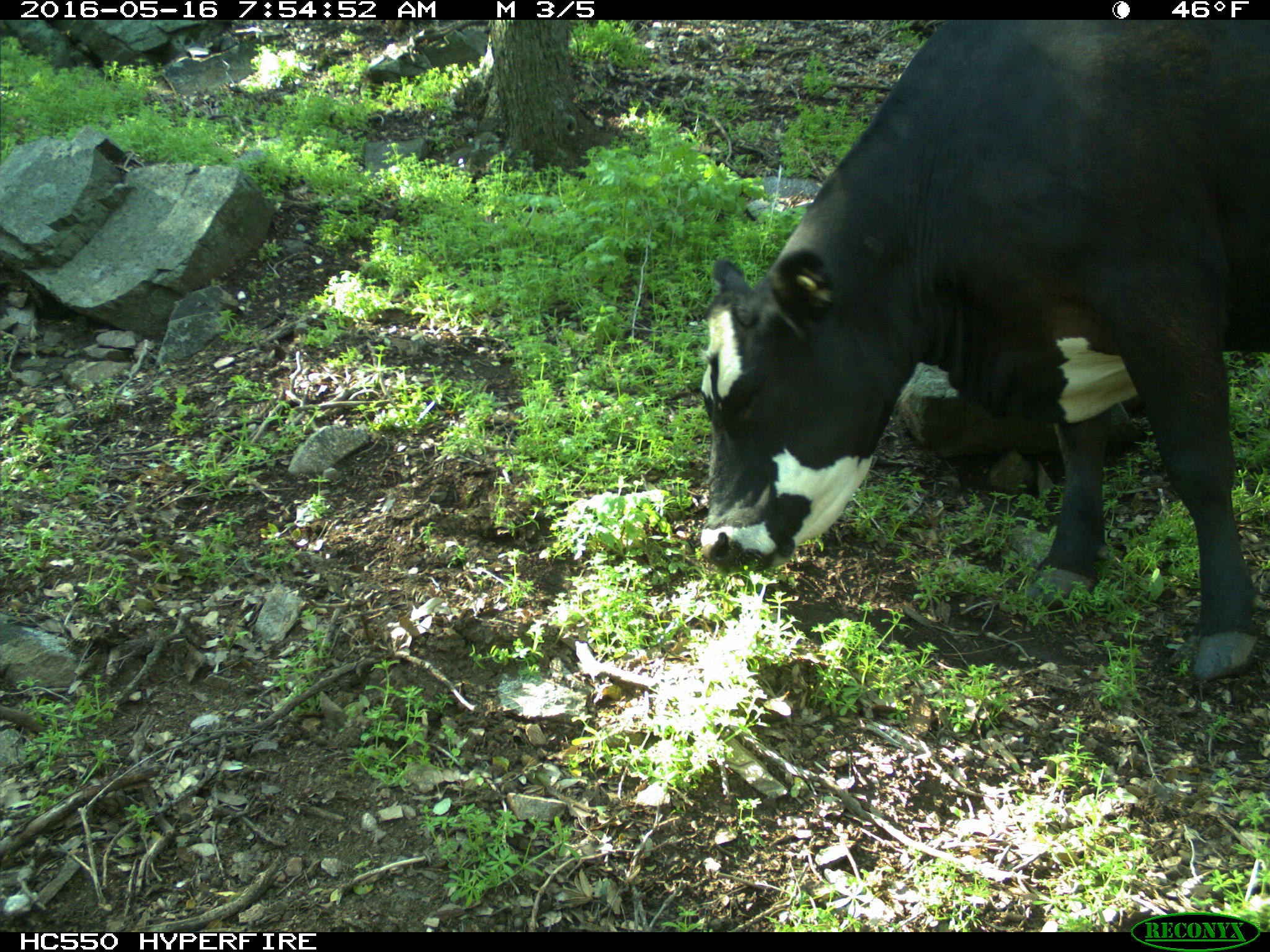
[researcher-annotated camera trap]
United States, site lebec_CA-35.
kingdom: Animalia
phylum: Chordata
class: Mammalia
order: Artiodactyla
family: Bovidae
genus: Bos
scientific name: Bos taurus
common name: domestic cow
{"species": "Bos taurus (domestic cow)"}